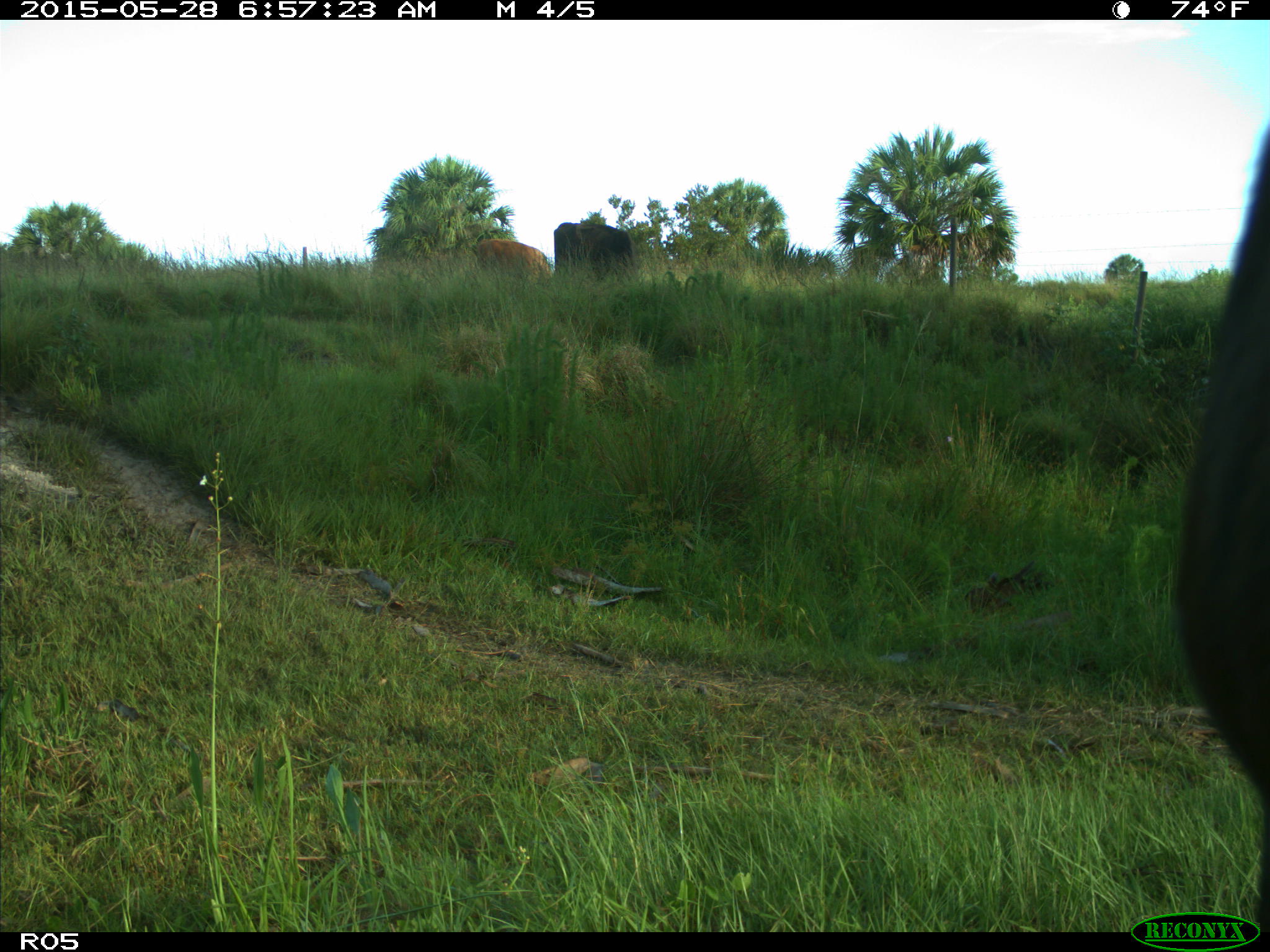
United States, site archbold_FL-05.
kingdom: Animalia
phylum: Chordata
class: Mammalia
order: Artiodactyla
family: Bovidae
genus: Bos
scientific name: Bos taurus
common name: domestic cow